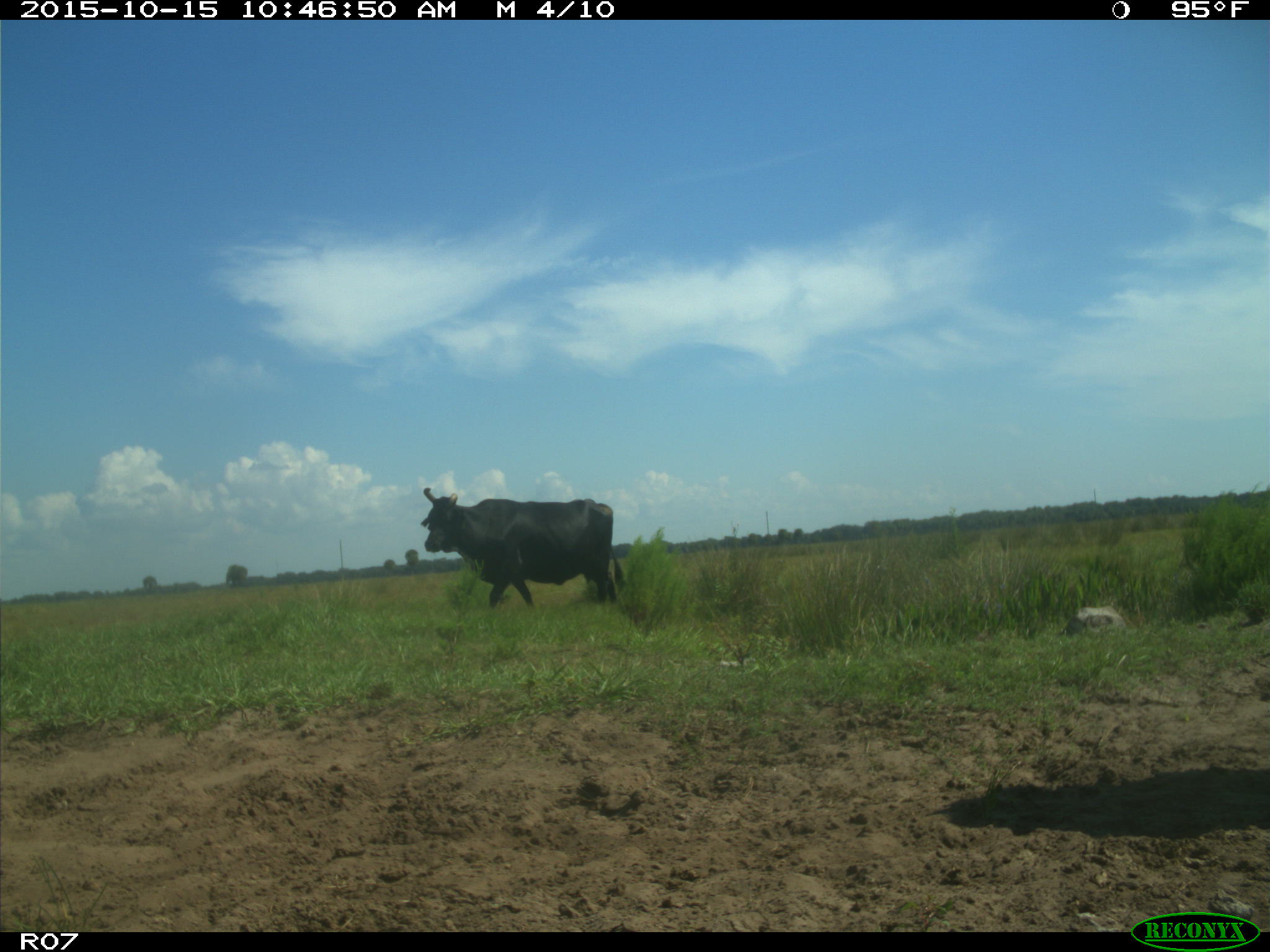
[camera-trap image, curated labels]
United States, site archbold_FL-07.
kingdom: Animalia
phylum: Chordata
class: Mammalia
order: Artiodactyla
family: Bovidae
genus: Bos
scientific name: Bos taurus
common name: domestic cow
Bos taurus (domestic cow).